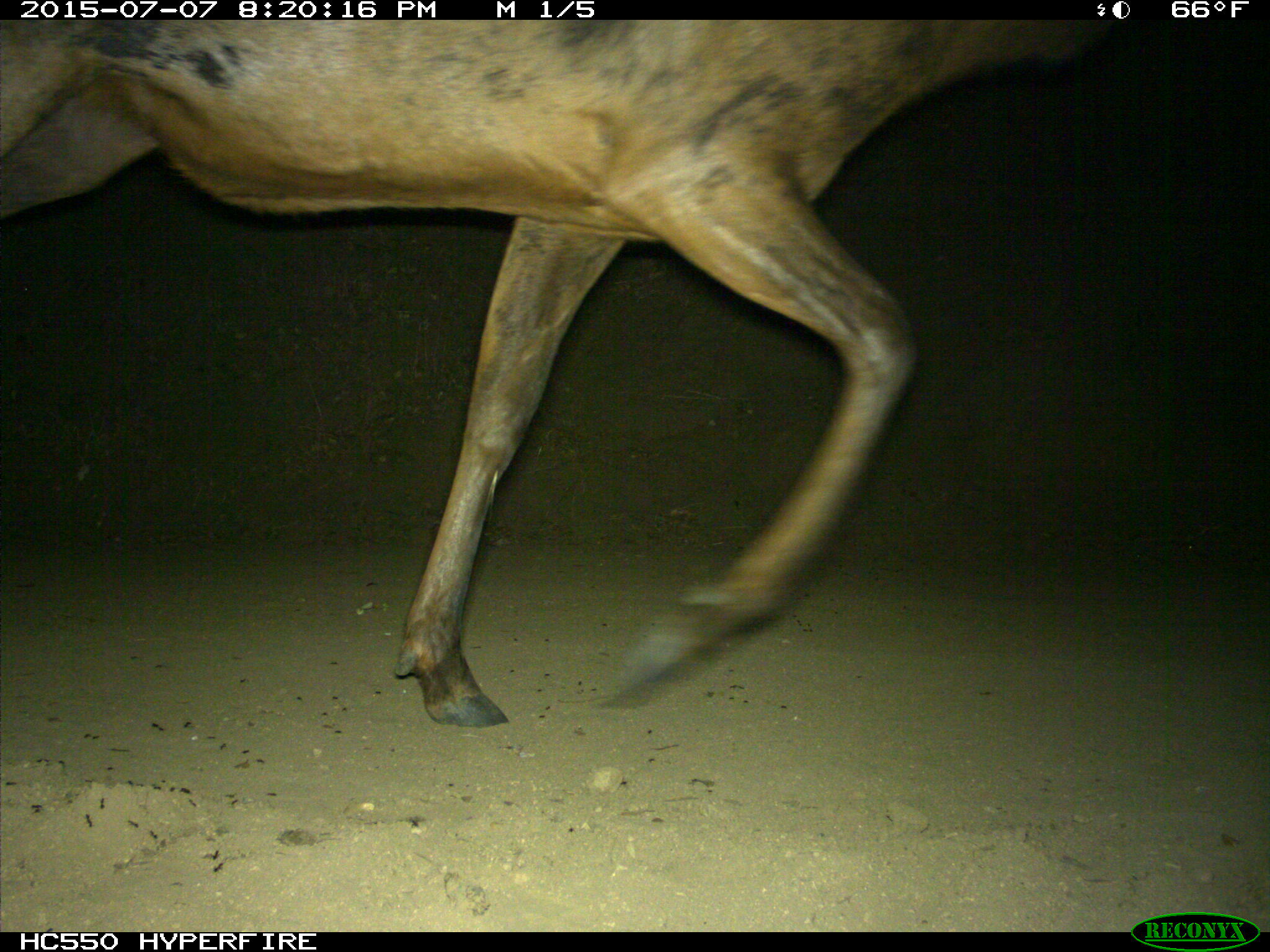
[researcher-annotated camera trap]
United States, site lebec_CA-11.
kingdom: Animalia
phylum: Chordata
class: Mammalia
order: Artiodactyla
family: Cervidae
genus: Cervus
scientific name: Cervus canadensis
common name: elk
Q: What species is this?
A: Cervus canadensis (elk).